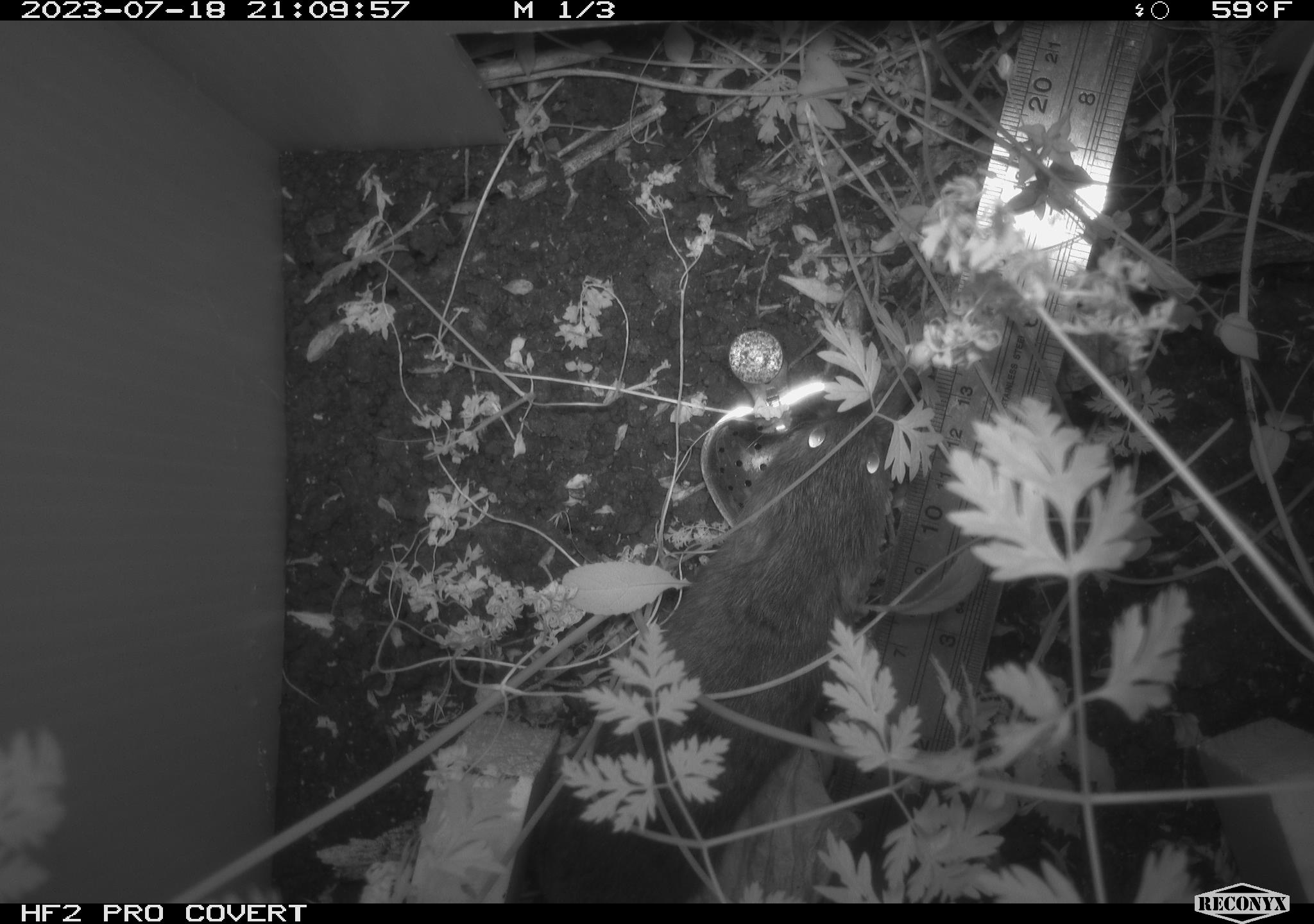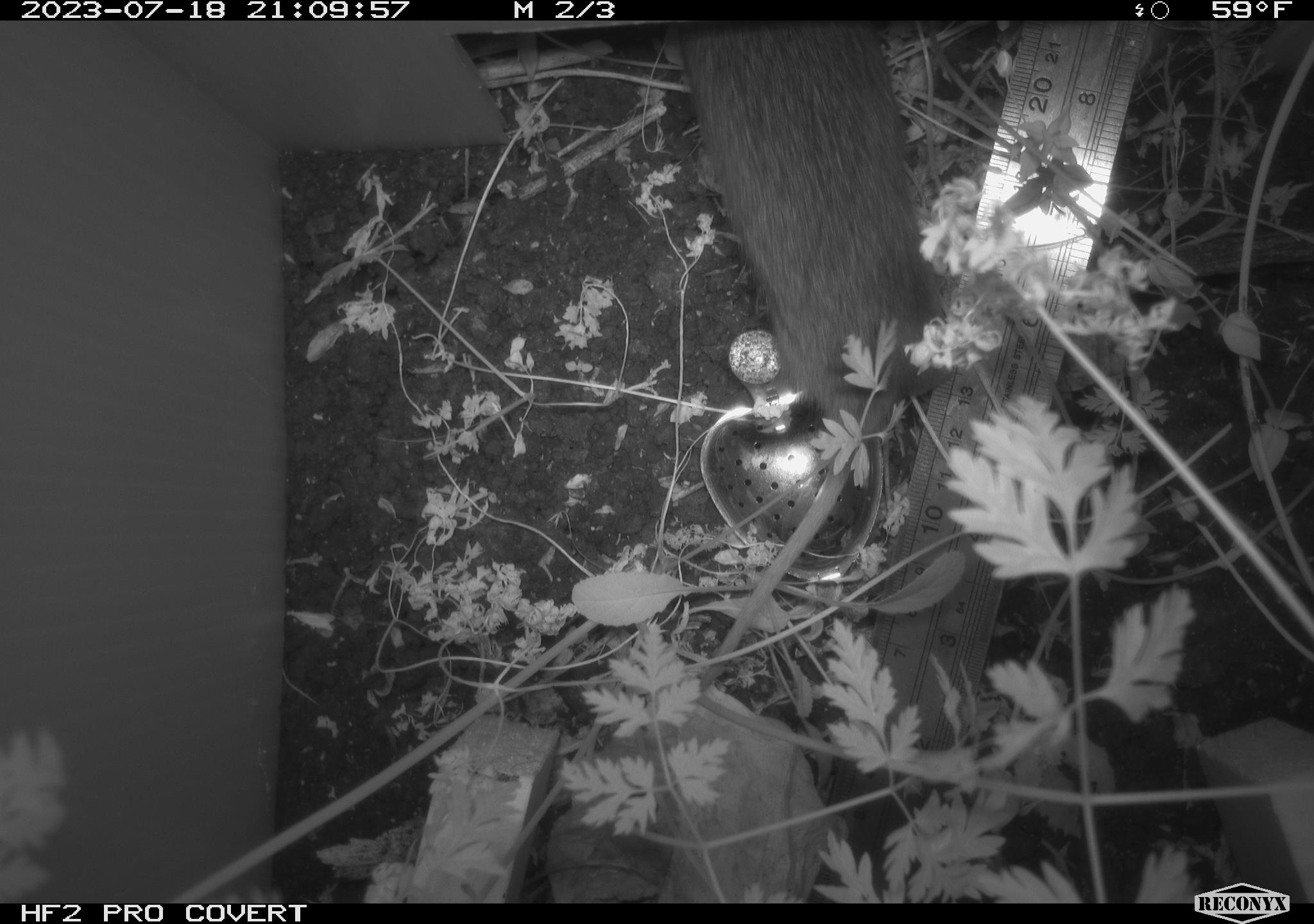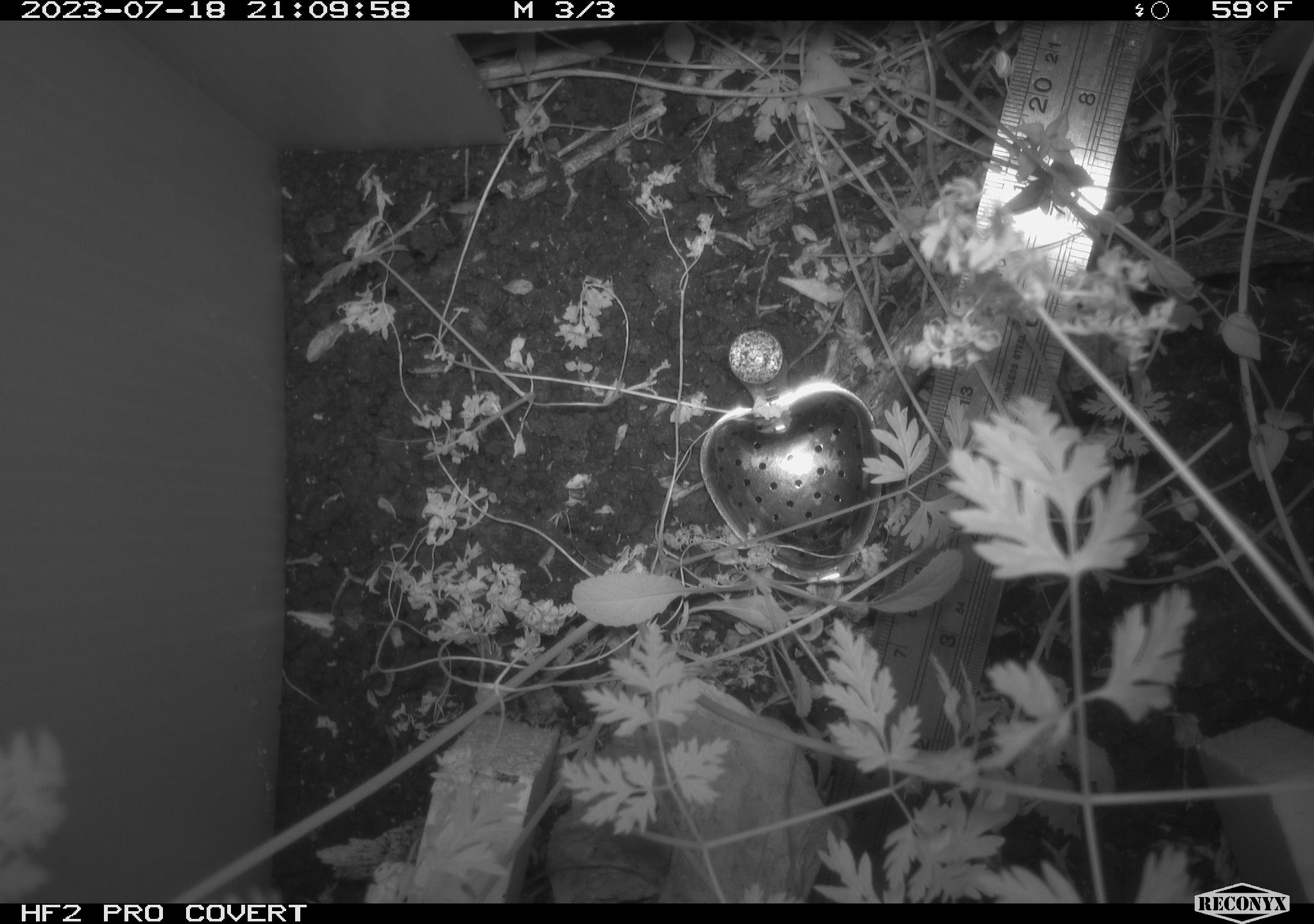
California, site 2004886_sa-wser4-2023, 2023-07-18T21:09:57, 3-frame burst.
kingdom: Animalia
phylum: Chordata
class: Mammalia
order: Rodentia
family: Cricetidae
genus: Microtus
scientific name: Microtus californicus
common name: california vole